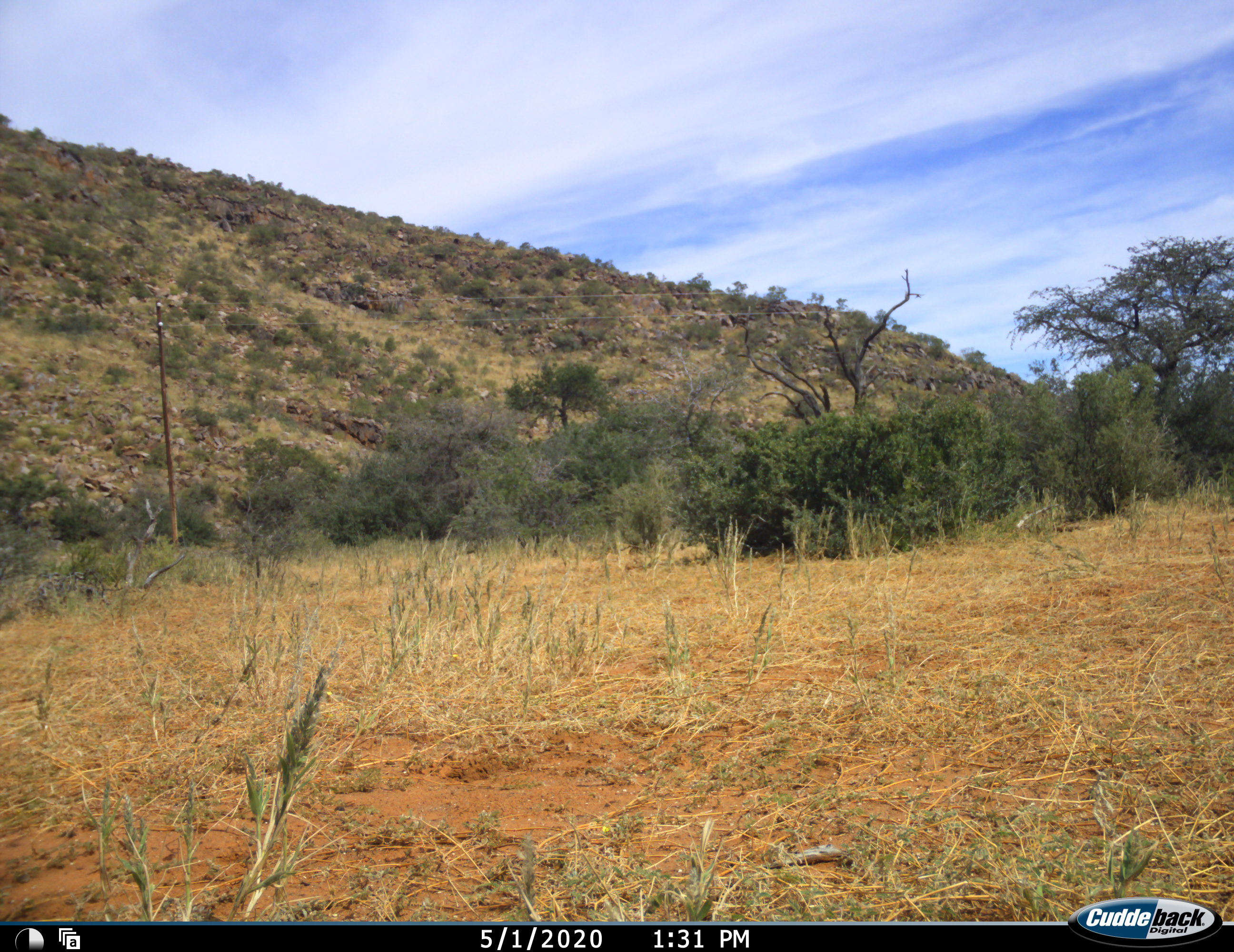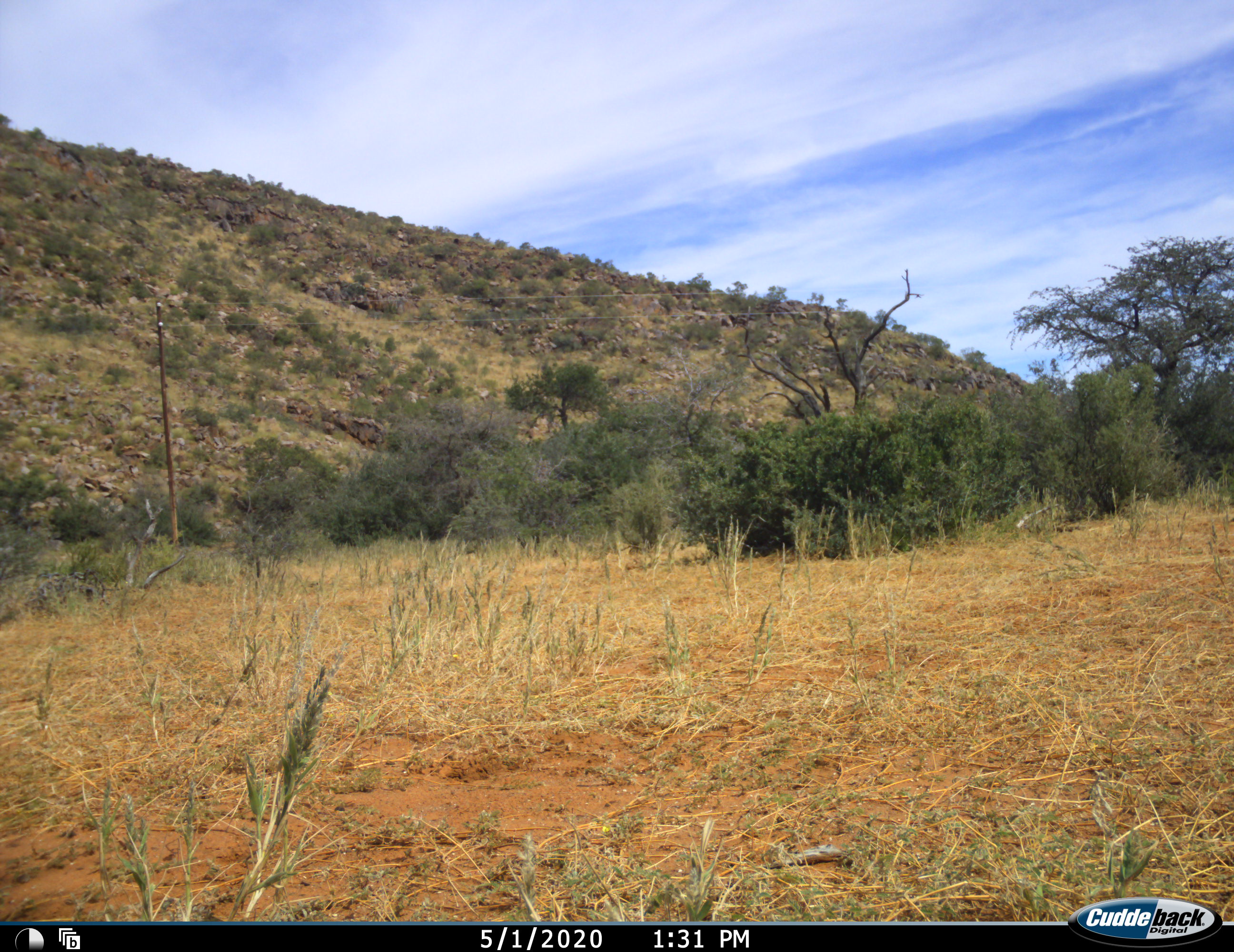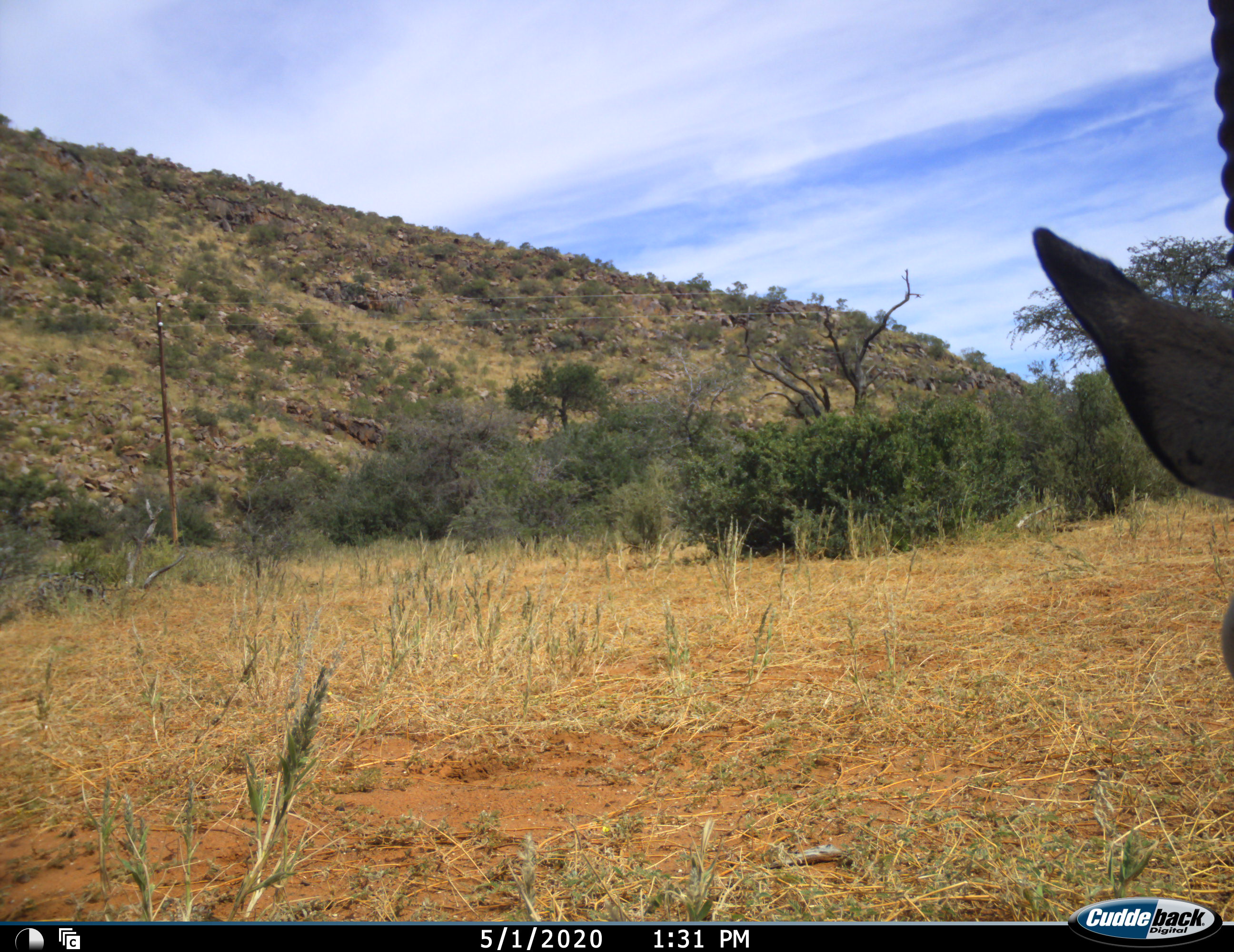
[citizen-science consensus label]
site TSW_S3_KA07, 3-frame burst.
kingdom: Animalia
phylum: Chordata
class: Mammalia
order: Artiodactyla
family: Bovidae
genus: Oryx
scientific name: Oryx gazella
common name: gemsbok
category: oryx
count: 1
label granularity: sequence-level